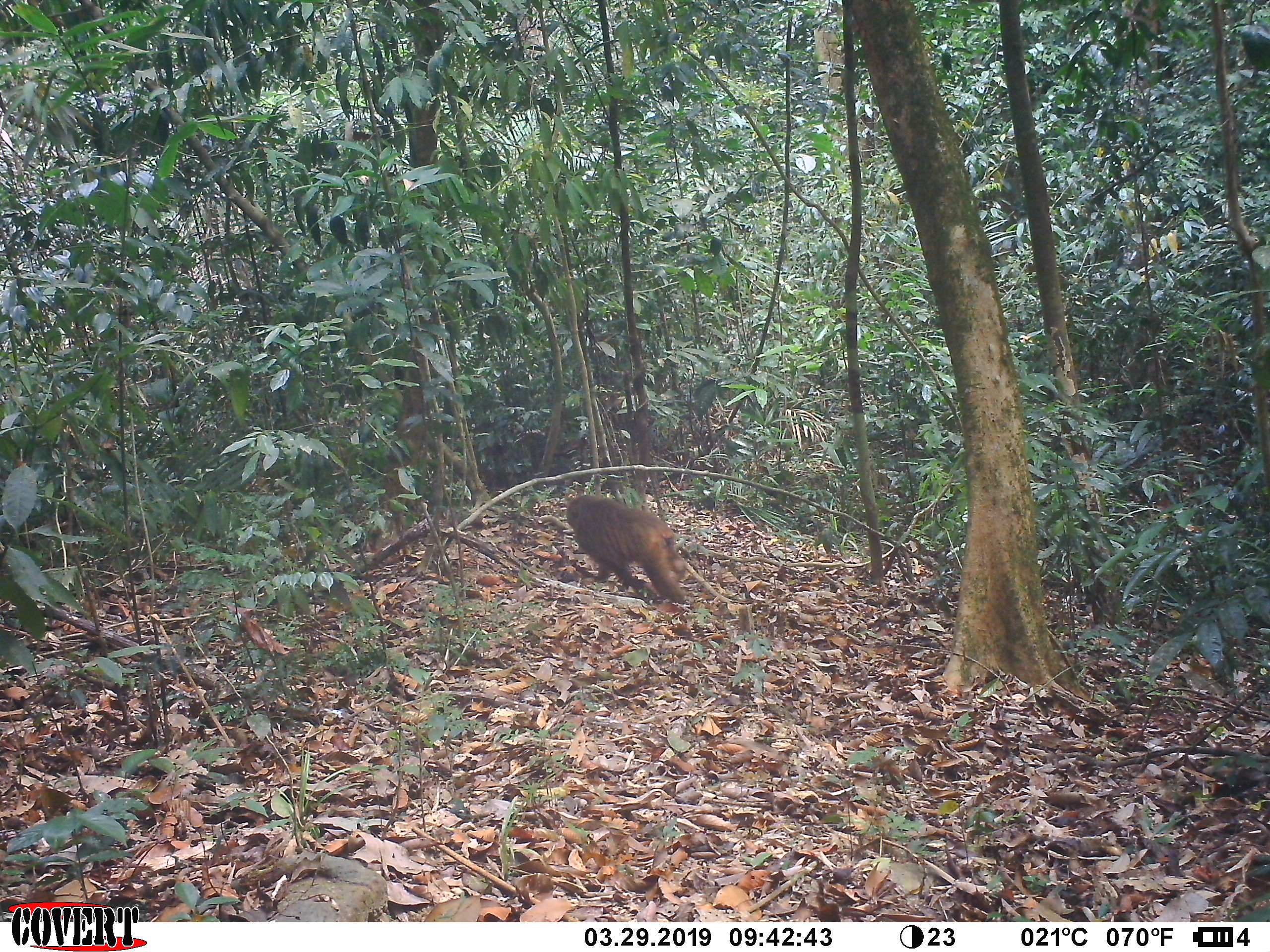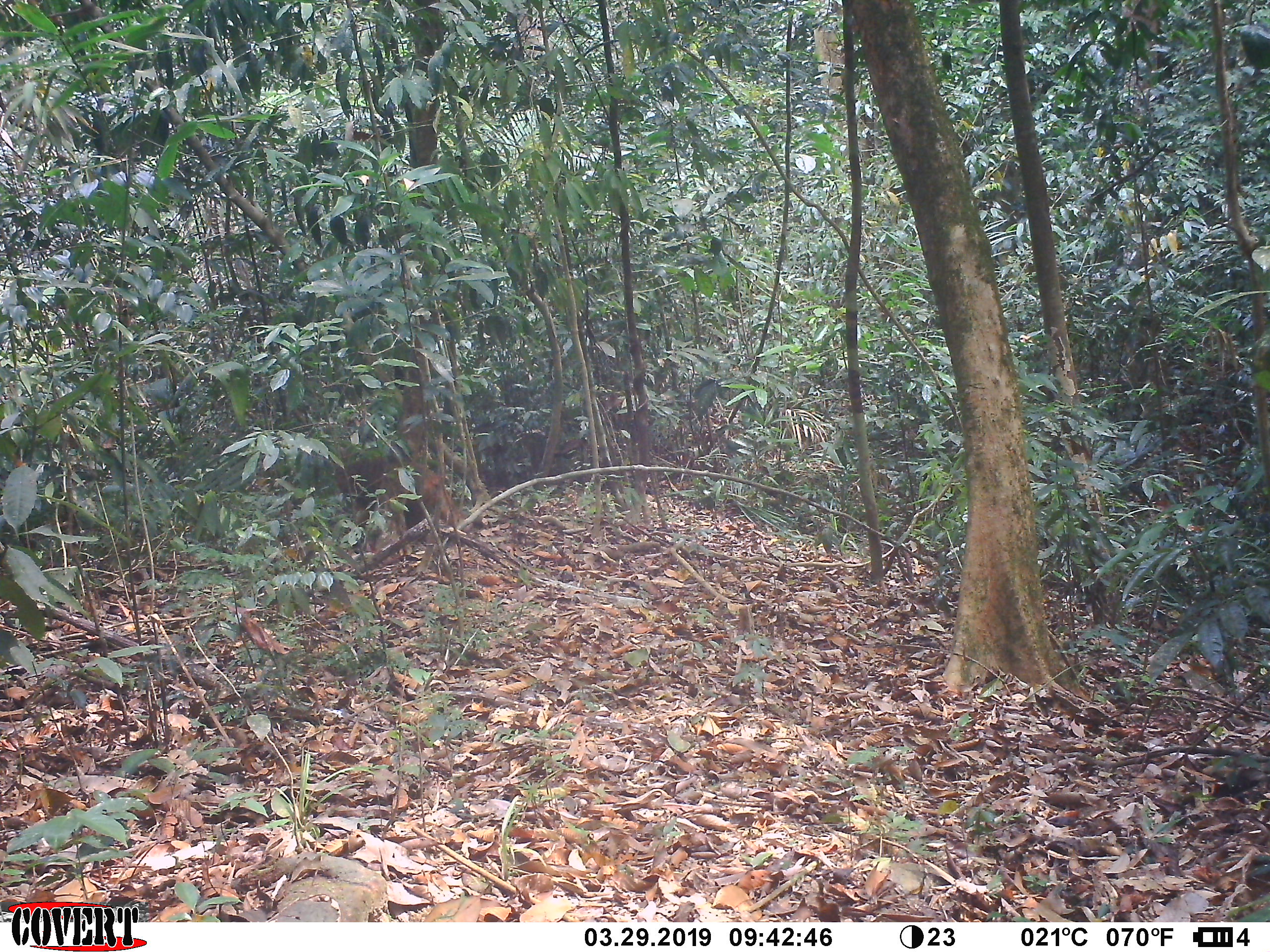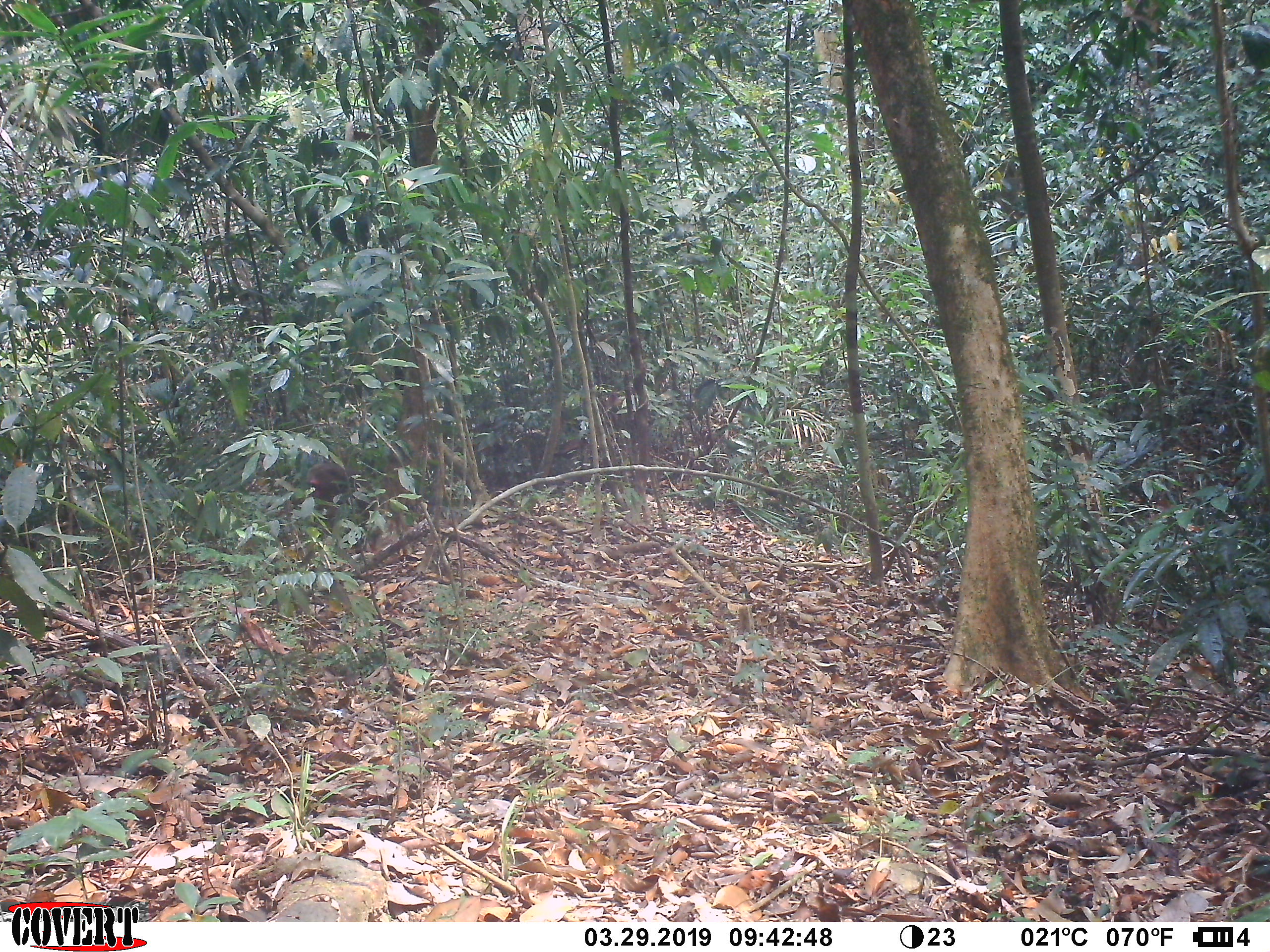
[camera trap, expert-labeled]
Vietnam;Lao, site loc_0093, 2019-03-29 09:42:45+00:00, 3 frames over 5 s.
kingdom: Animalia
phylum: Chordata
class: Mammalia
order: Primates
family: Cercopithecidae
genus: Macaca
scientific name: Macaca arctoides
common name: stump-tailed macaque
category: stump tailed macaque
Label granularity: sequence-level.